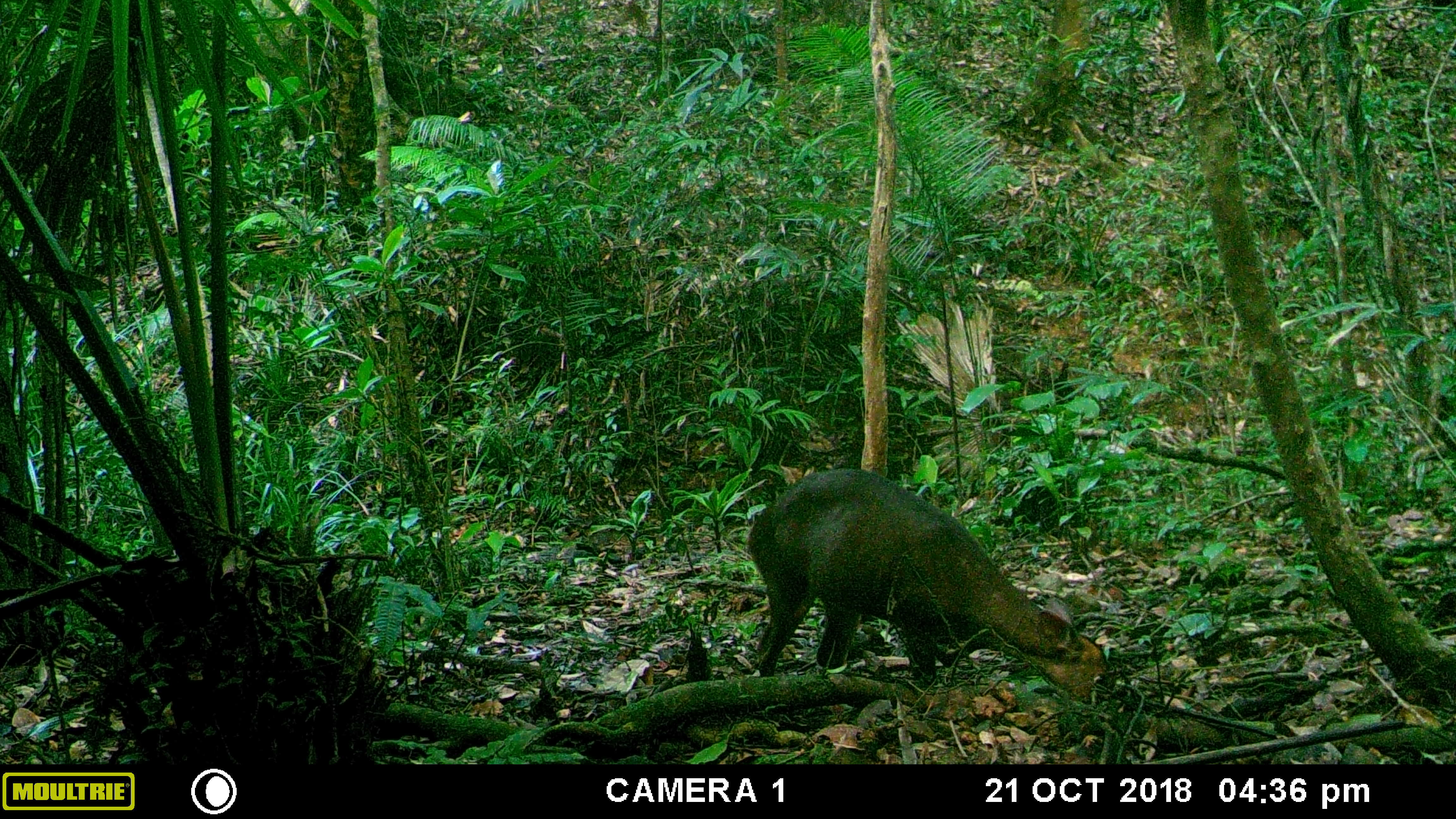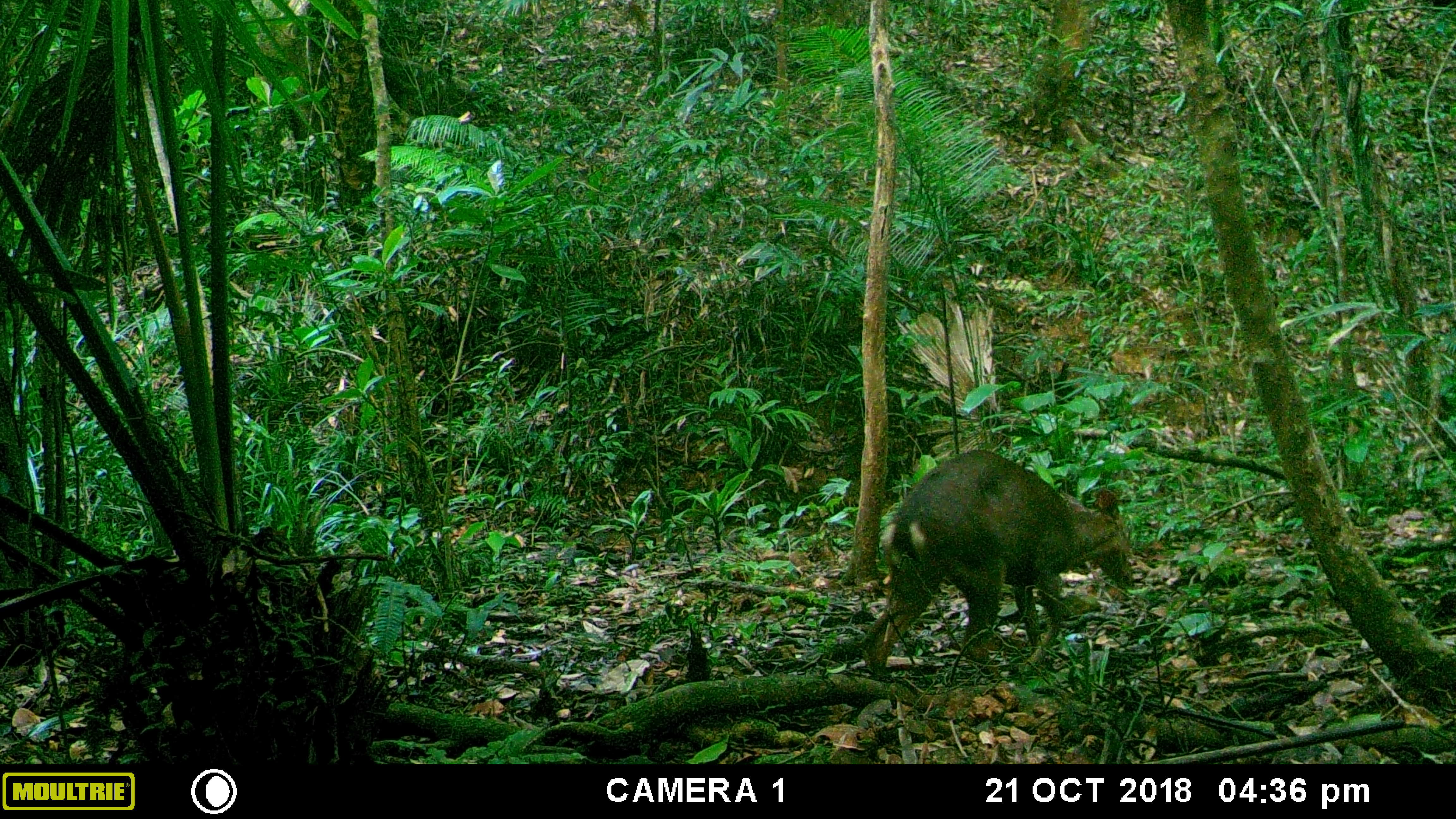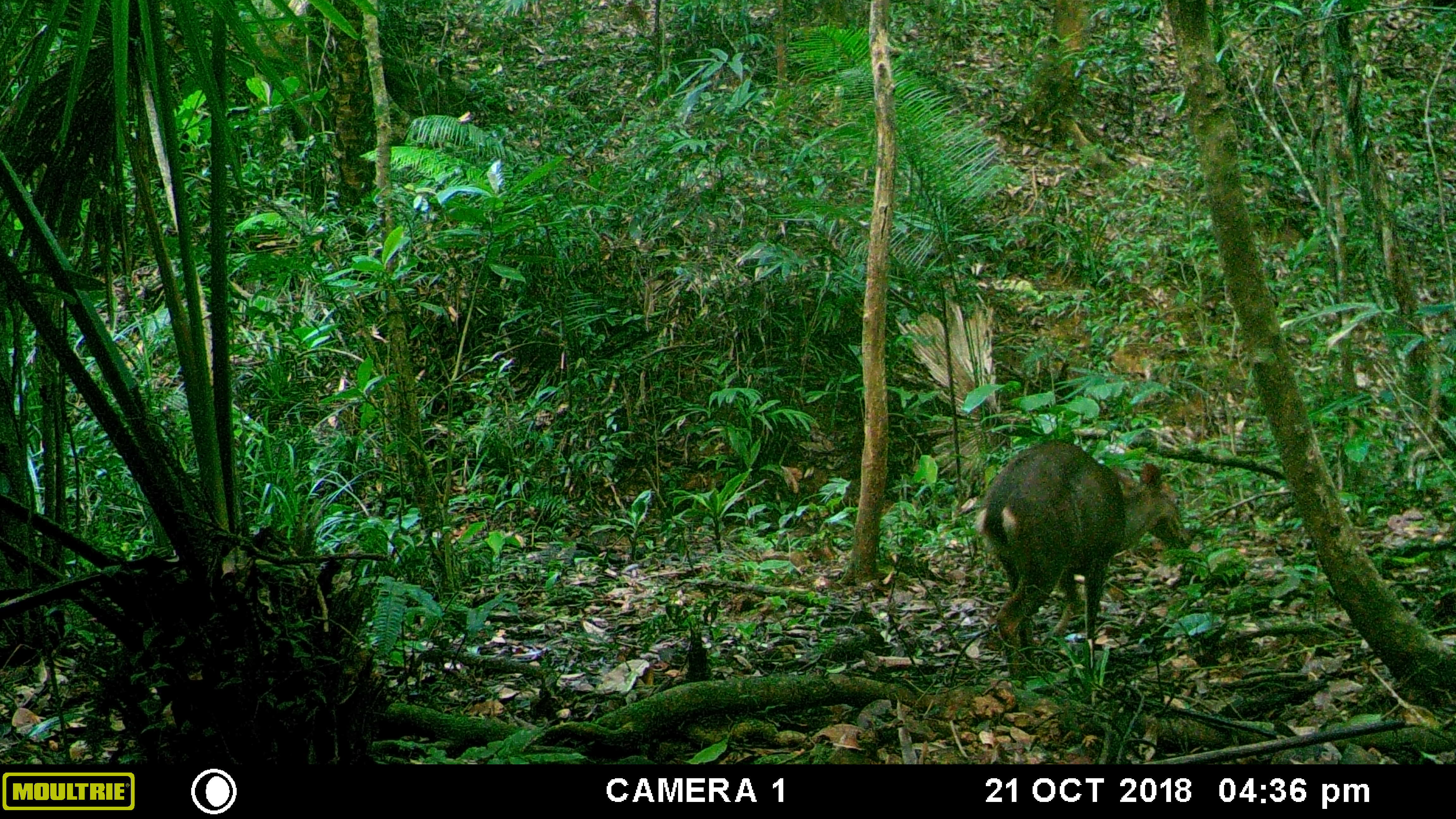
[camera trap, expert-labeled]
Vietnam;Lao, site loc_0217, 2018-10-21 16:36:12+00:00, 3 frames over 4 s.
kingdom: Animalia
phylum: Chordata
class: Mammalia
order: Artiodactyla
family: Cervidae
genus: Muntiacus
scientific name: Muntiacus vuquangensis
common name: large-antlered muntjac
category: large antlered muntjac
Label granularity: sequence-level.